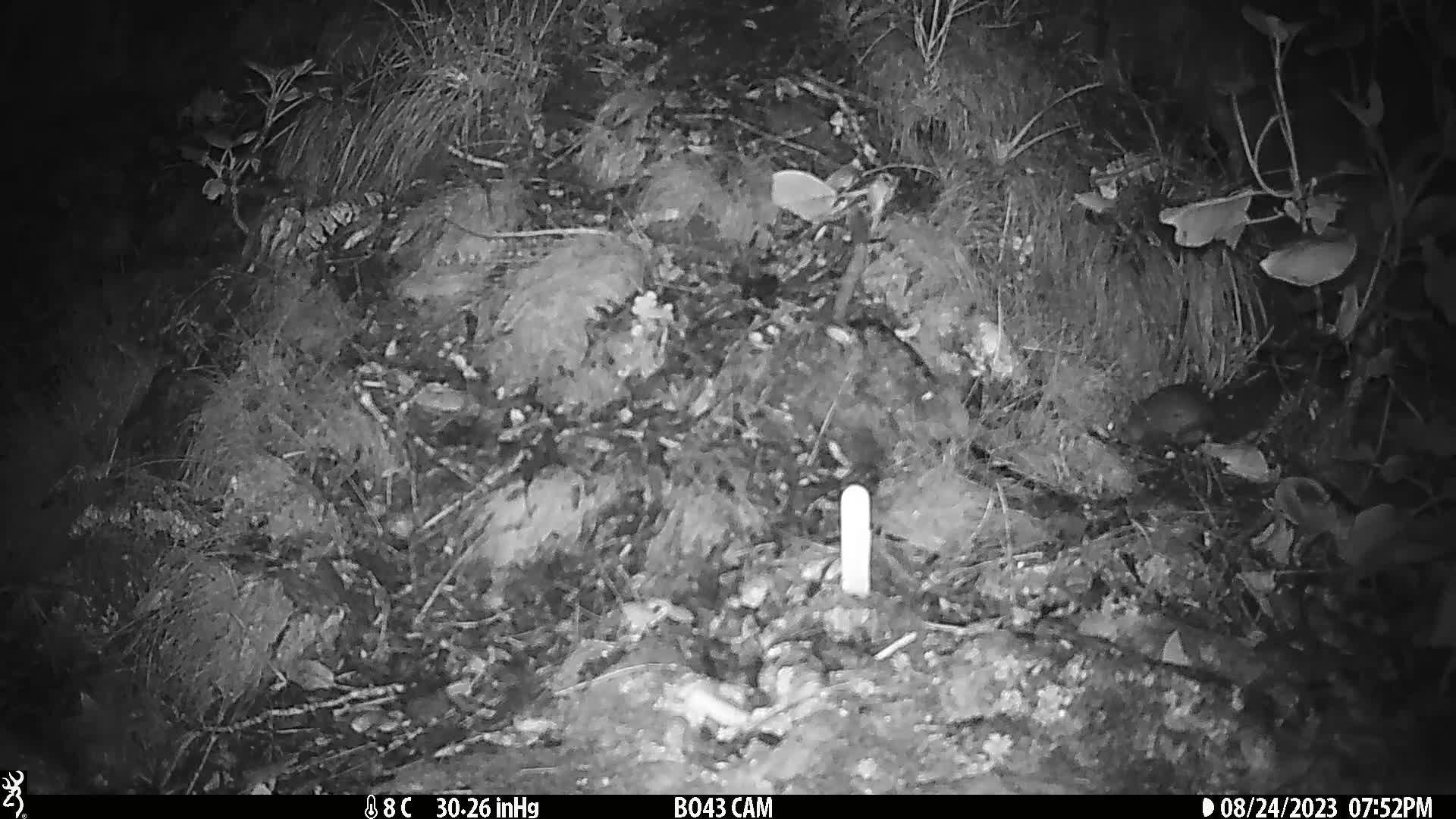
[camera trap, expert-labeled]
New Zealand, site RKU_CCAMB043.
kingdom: Animalia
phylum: Chordata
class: Mammalia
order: Rodentia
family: Muridae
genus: Rattus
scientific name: Rattus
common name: rat